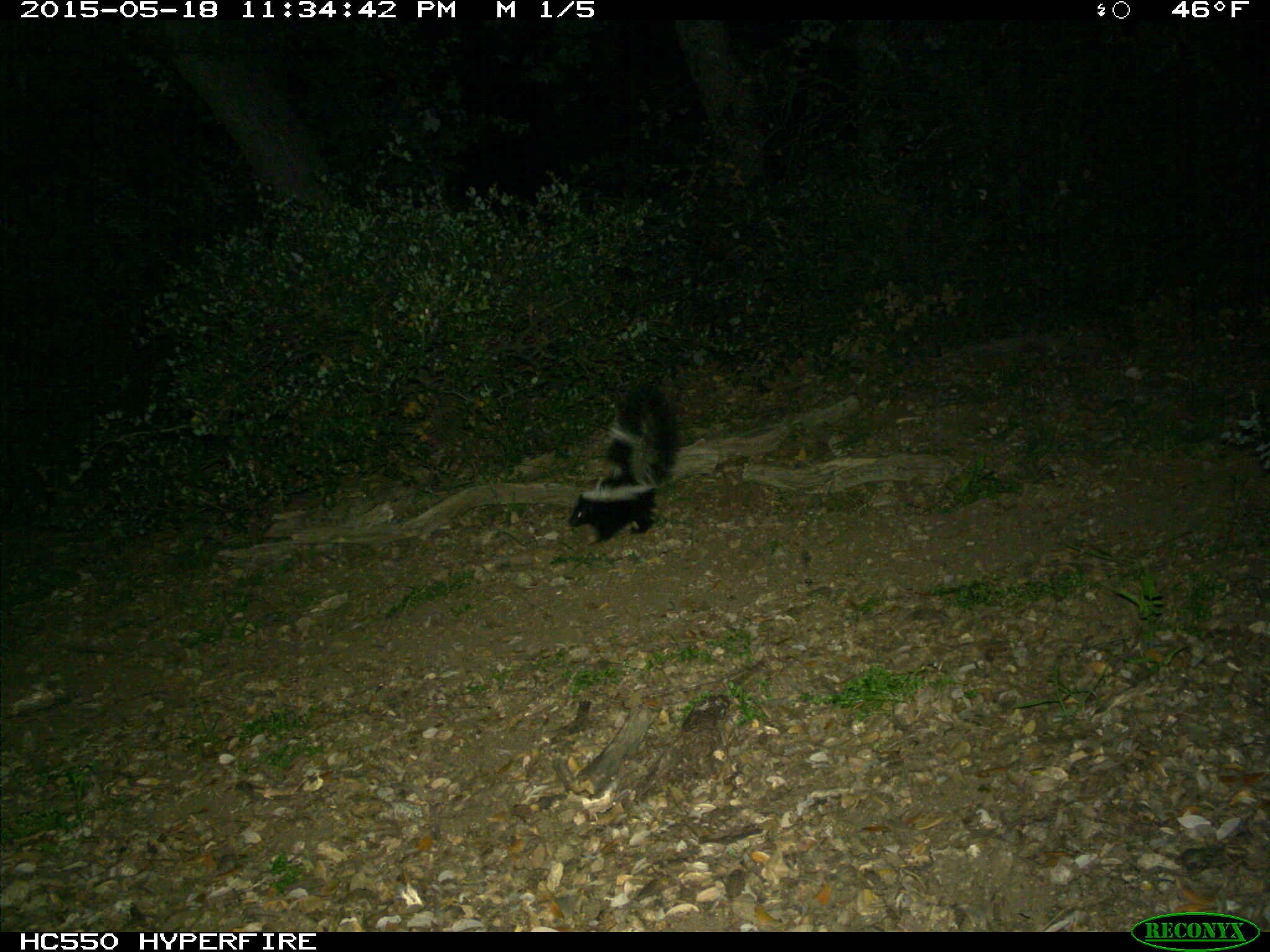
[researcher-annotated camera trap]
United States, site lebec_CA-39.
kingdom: Animalia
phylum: Chordata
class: Mammalia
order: Carnivora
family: Mephitidae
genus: Mephitis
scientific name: Mephitis mephitis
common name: striped skunk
Mephitis mephitis (striped skunk).